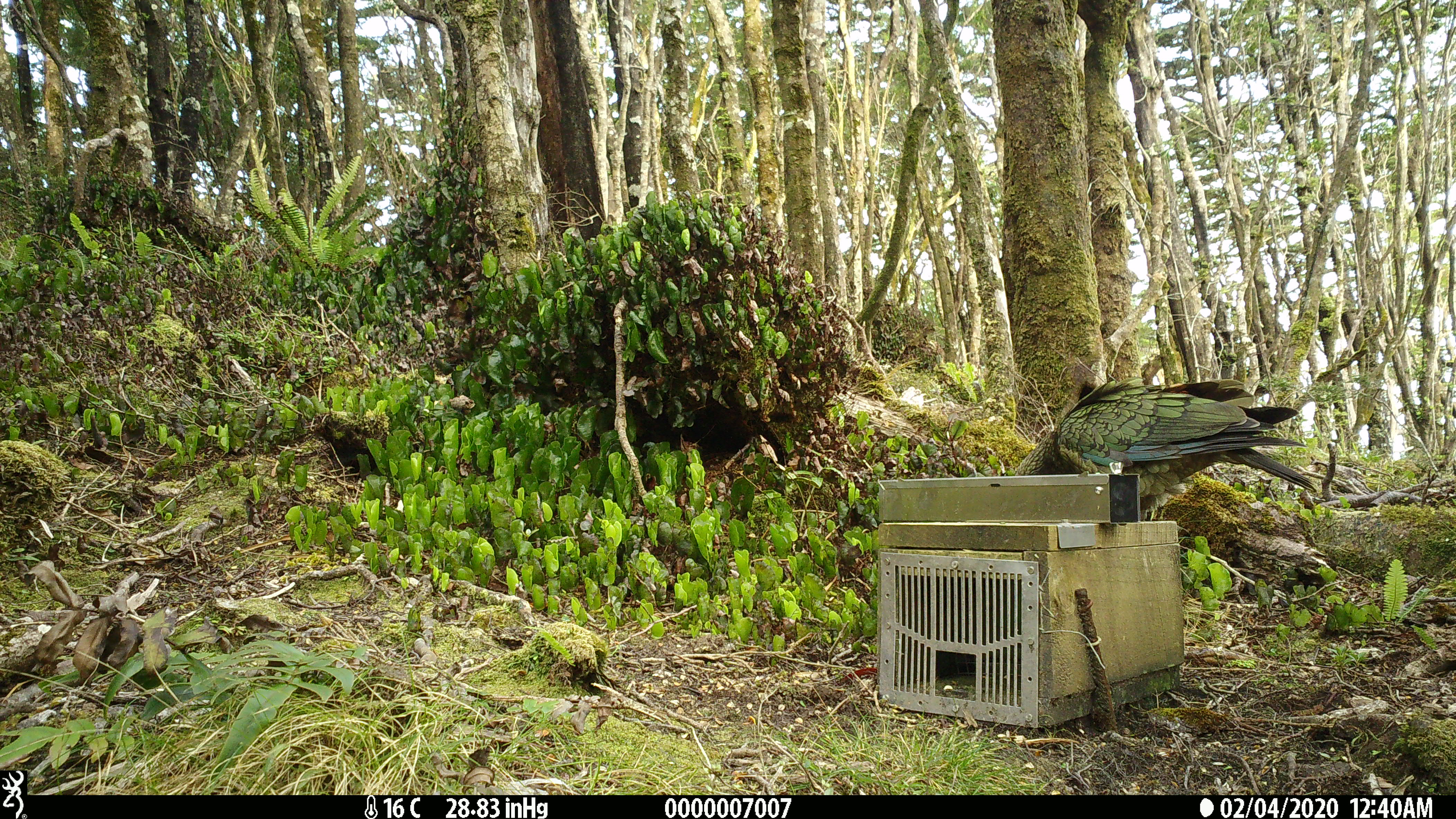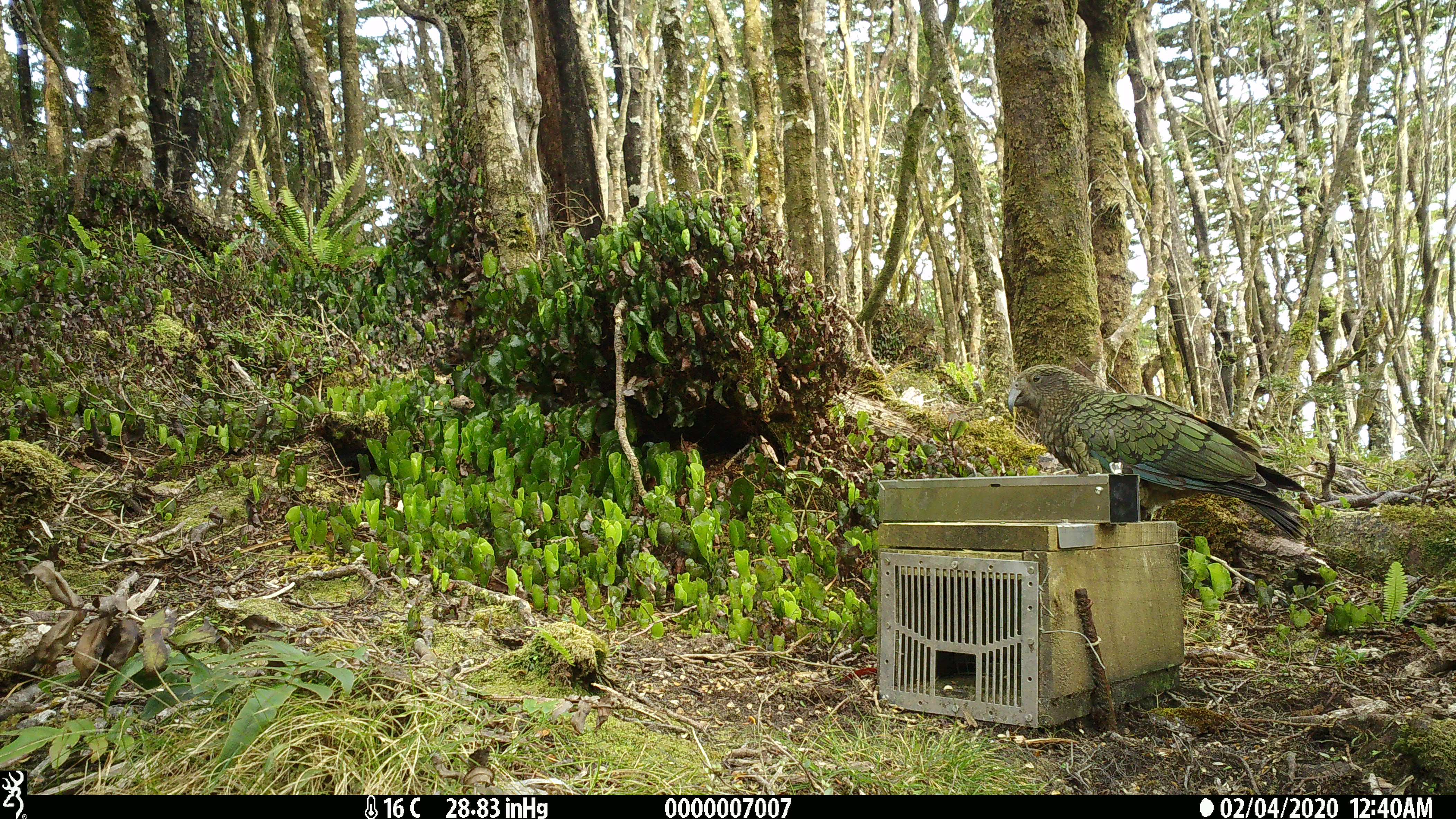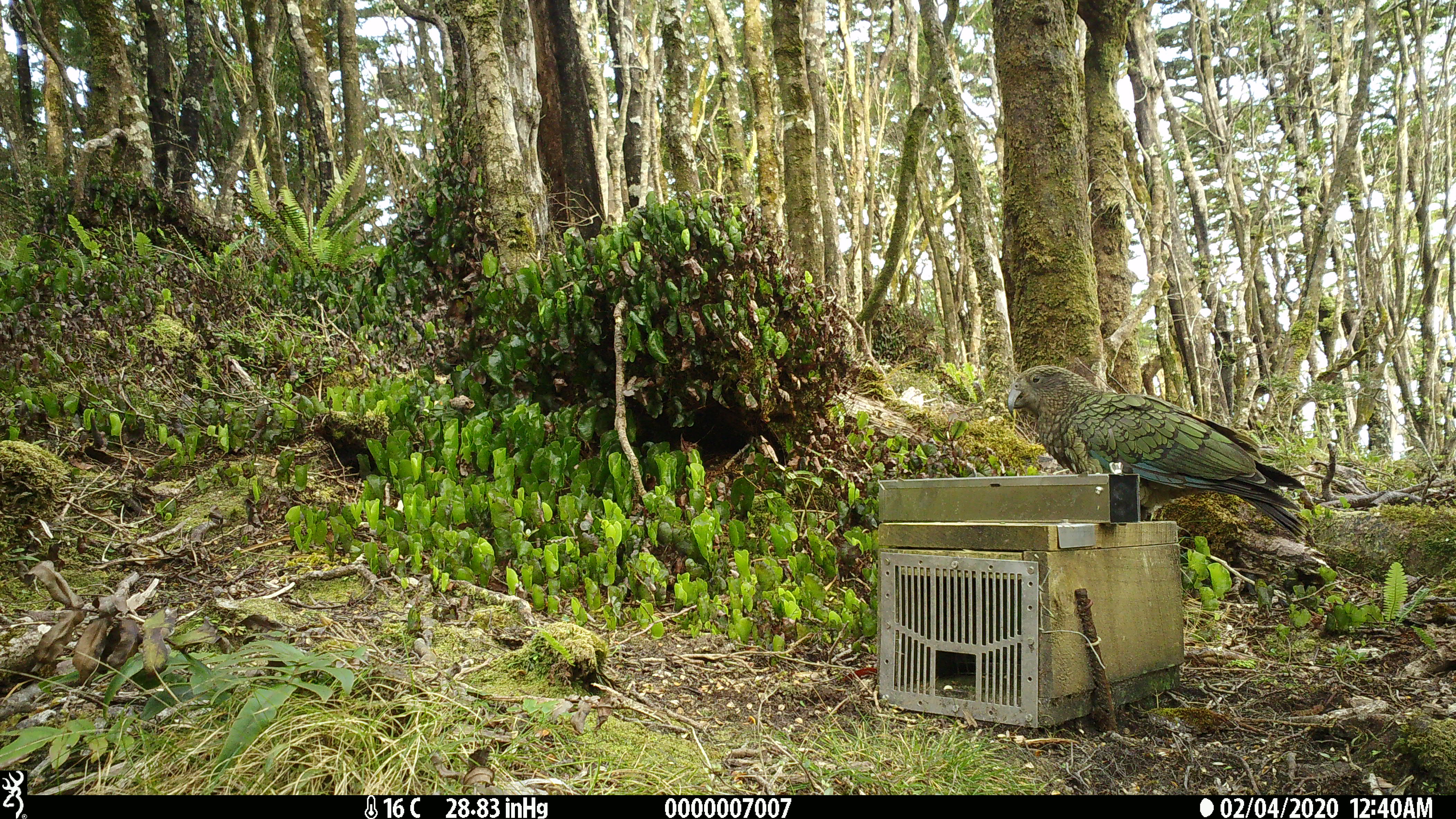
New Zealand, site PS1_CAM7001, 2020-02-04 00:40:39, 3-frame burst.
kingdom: Animalia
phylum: Chordata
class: Aves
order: Psittaciformes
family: Strigopidae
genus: Nestor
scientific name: Nestor notabilis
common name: kea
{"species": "kea (Nestor notabilis)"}